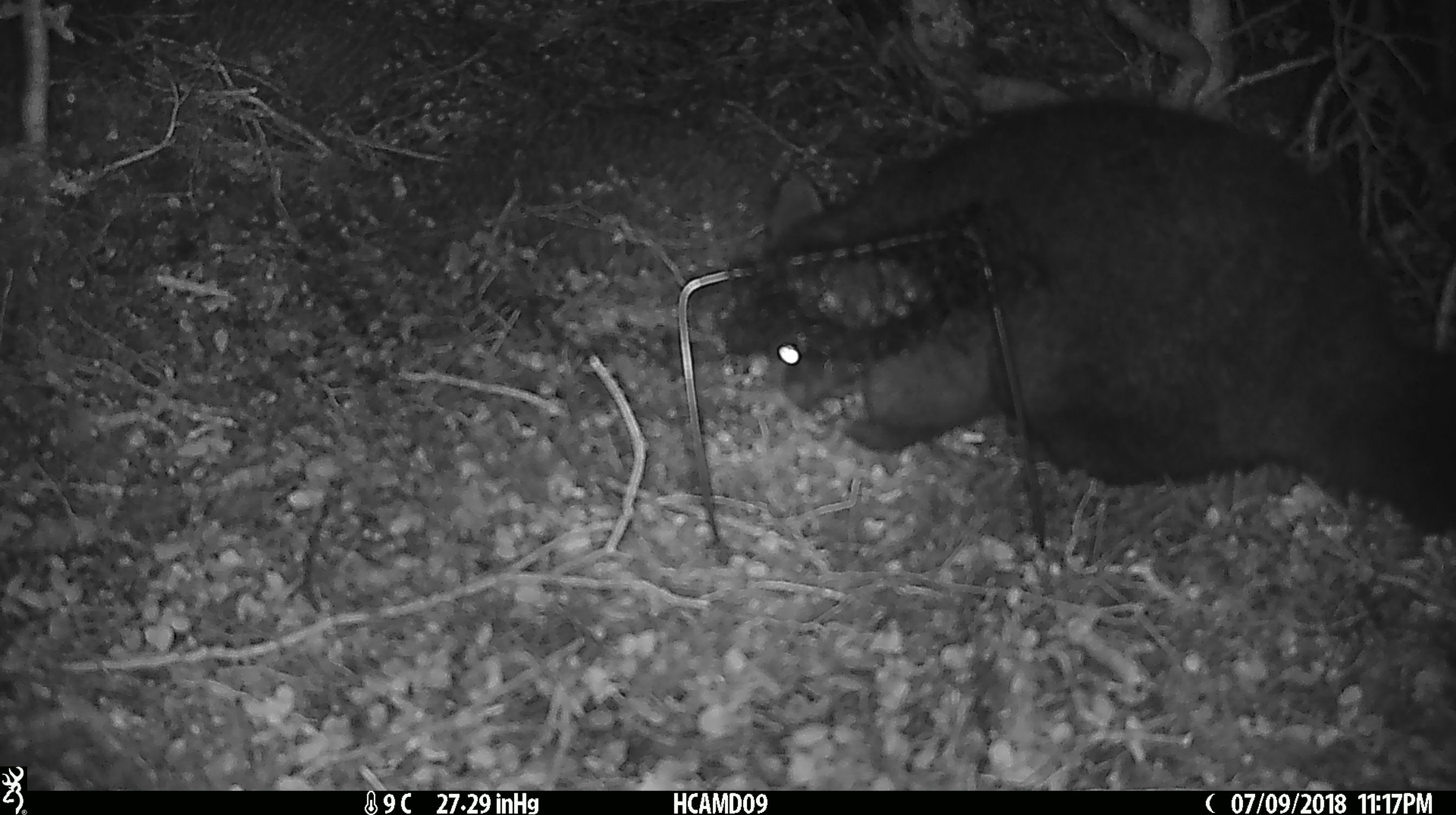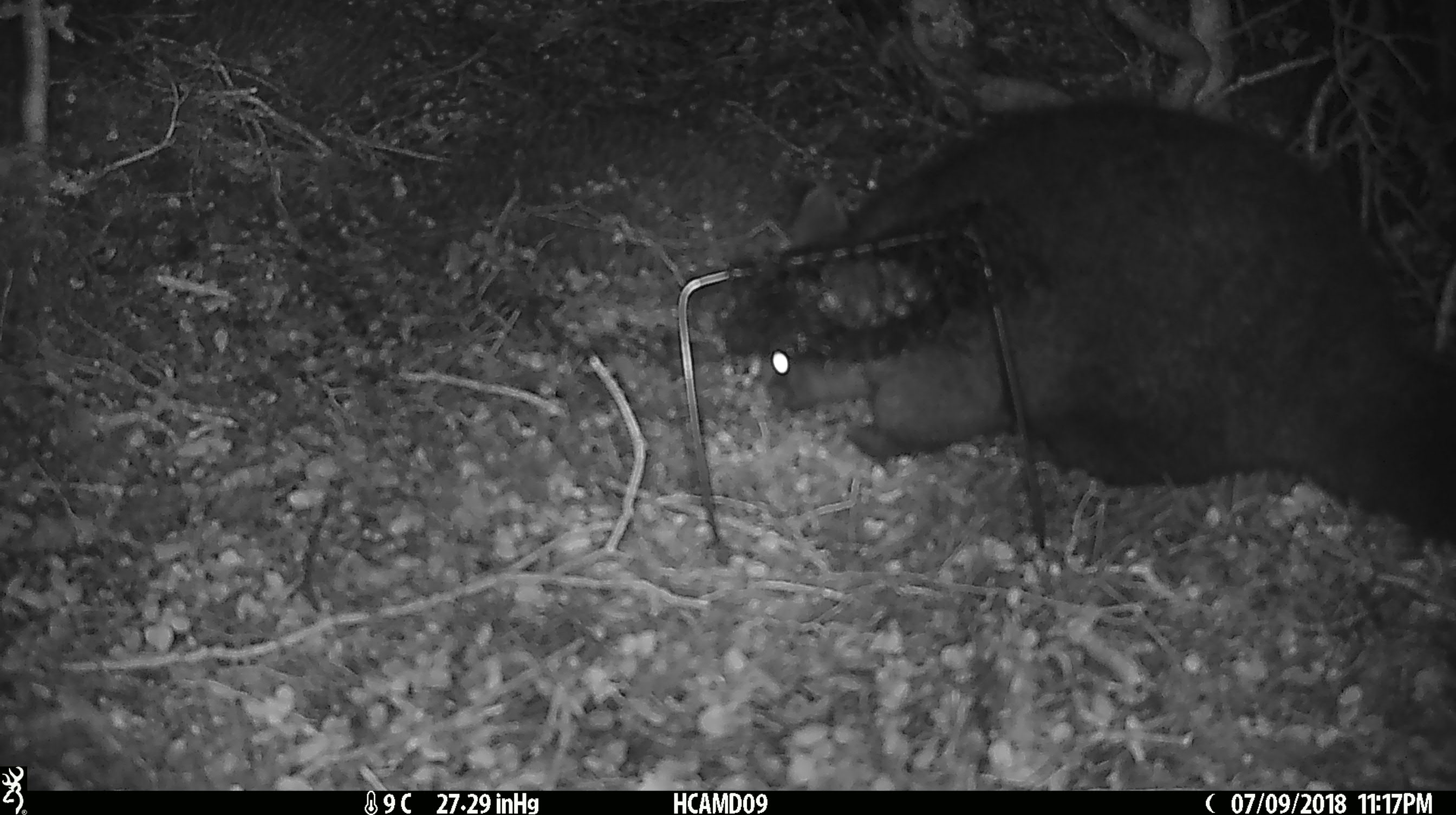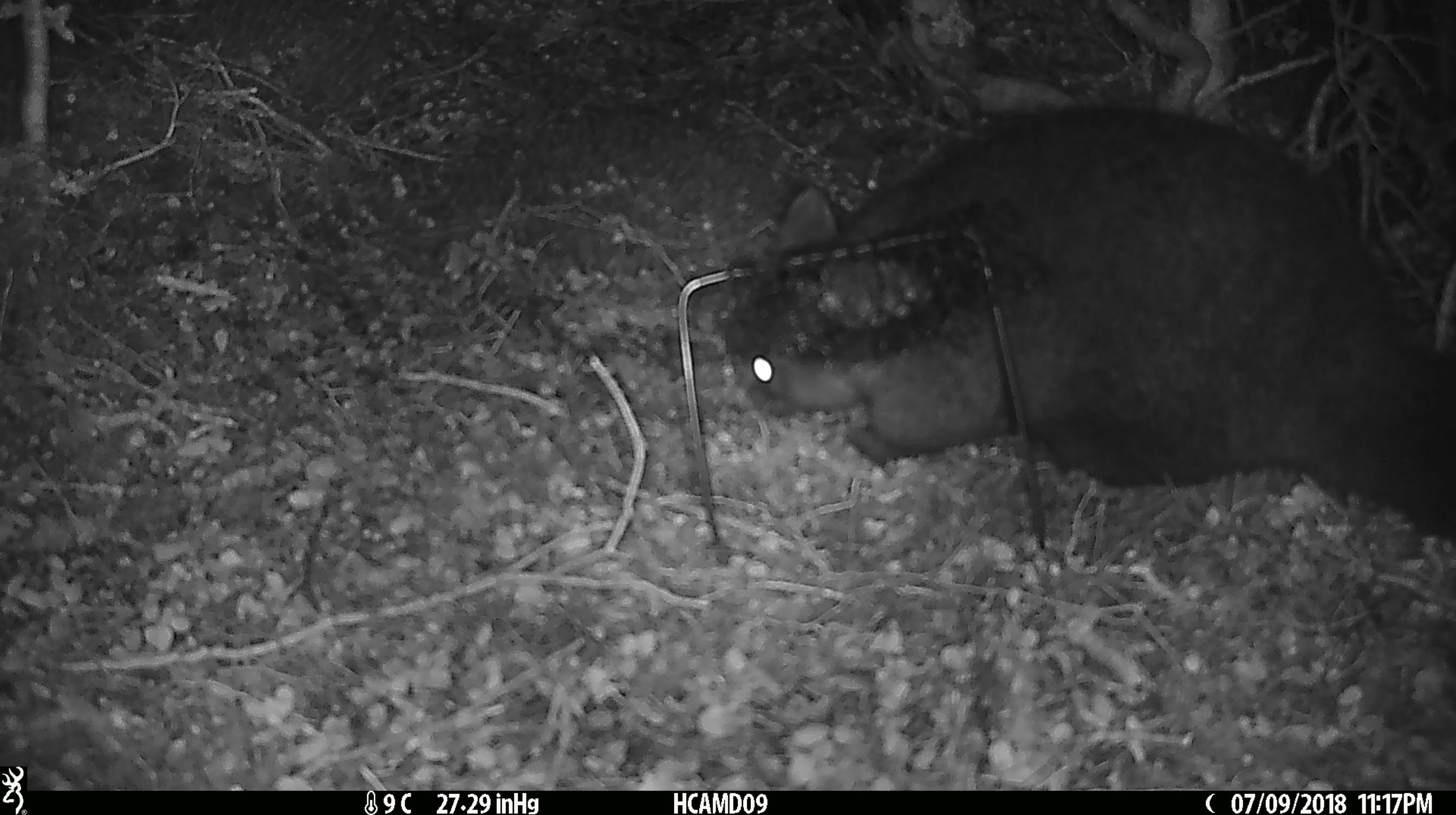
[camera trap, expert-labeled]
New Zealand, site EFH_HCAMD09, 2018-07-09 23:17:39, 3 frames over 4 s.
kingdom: Animalia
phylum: Chordata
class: Mammalia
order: Diprotodontia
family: Phalangeridae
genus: Trichosurus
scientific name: Trichosurus vulpecula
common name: common brushtail possum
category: possum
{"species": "possum (common brushtail possum) (Trichosurus vulpecula)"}